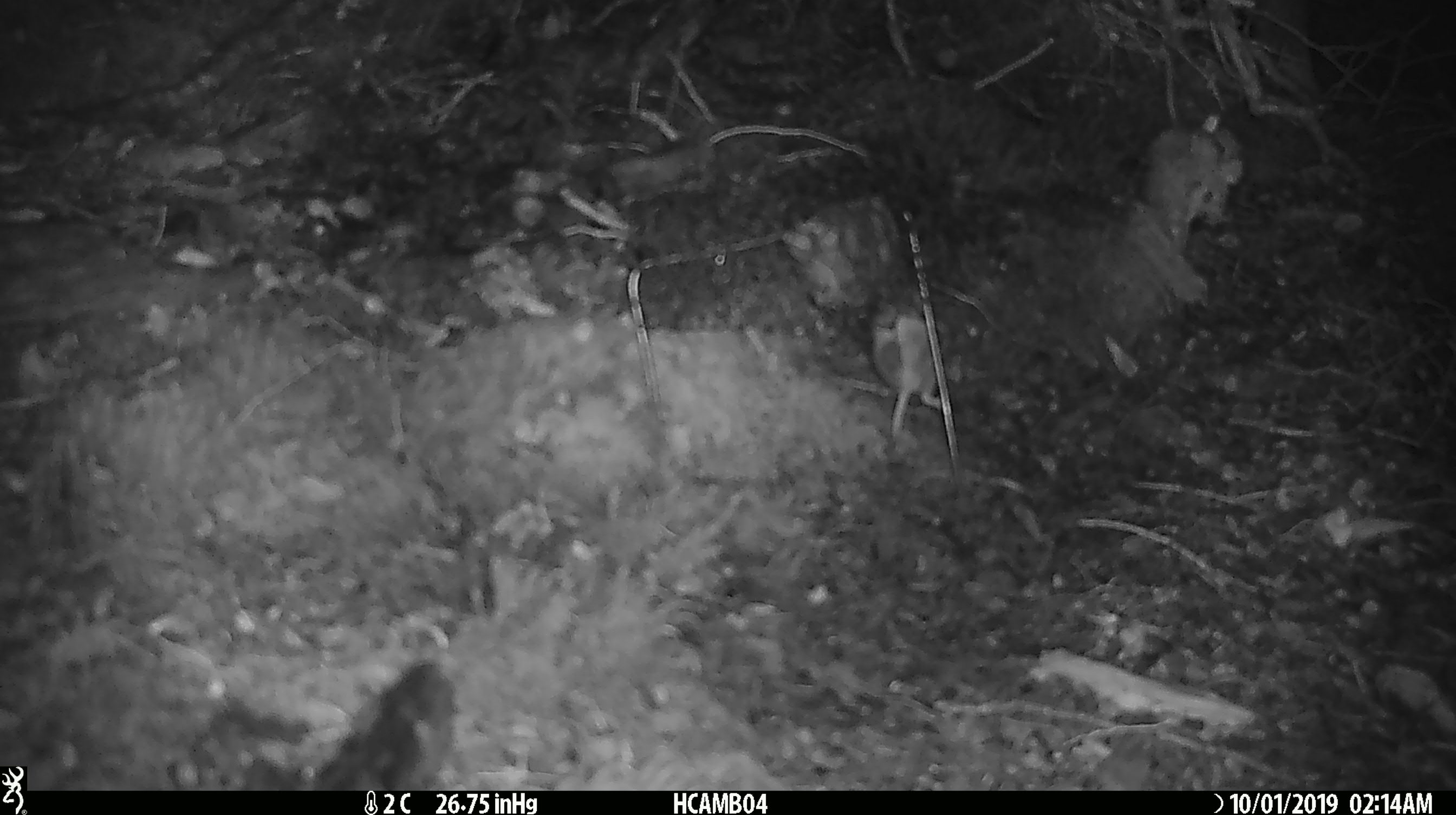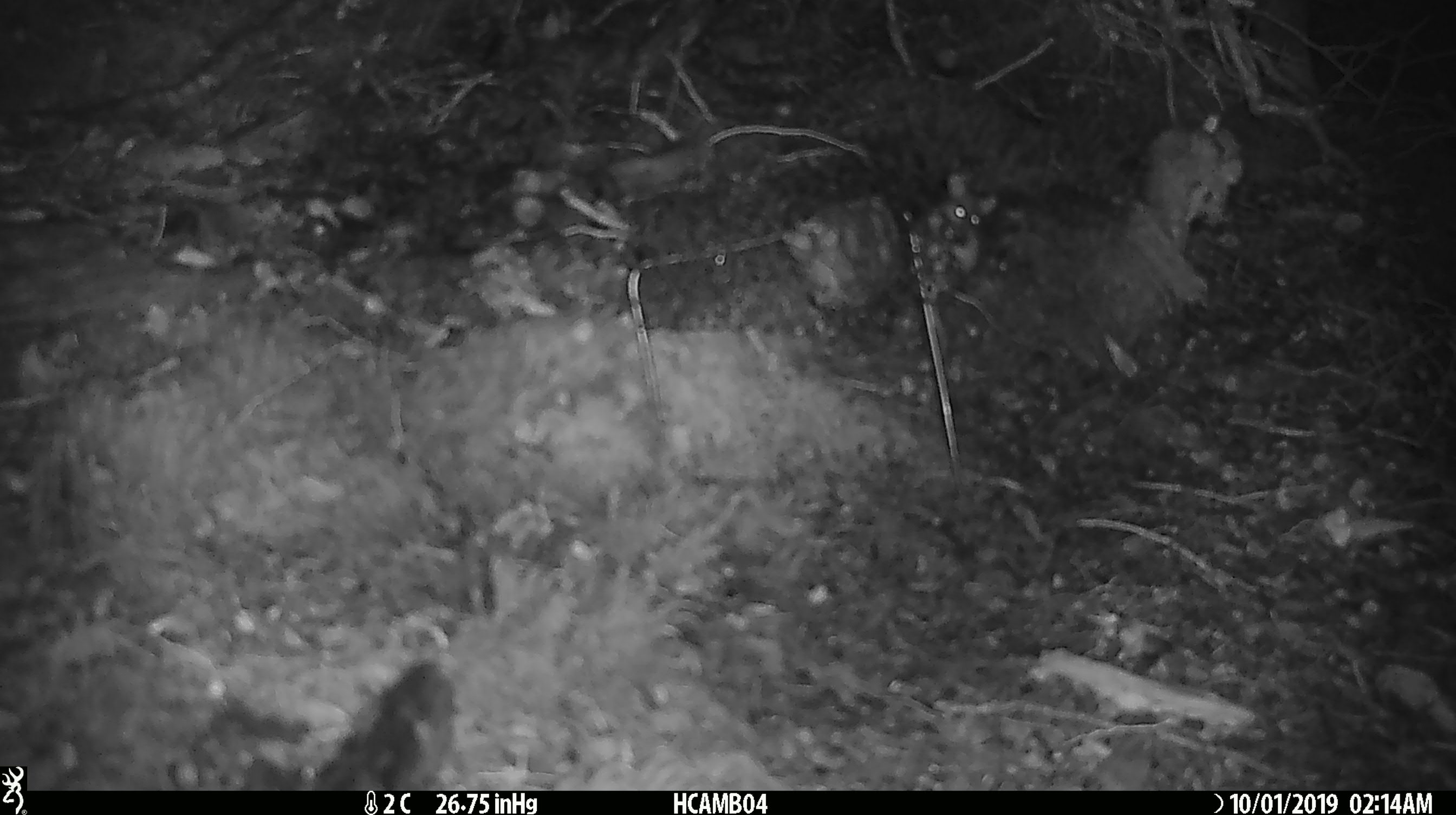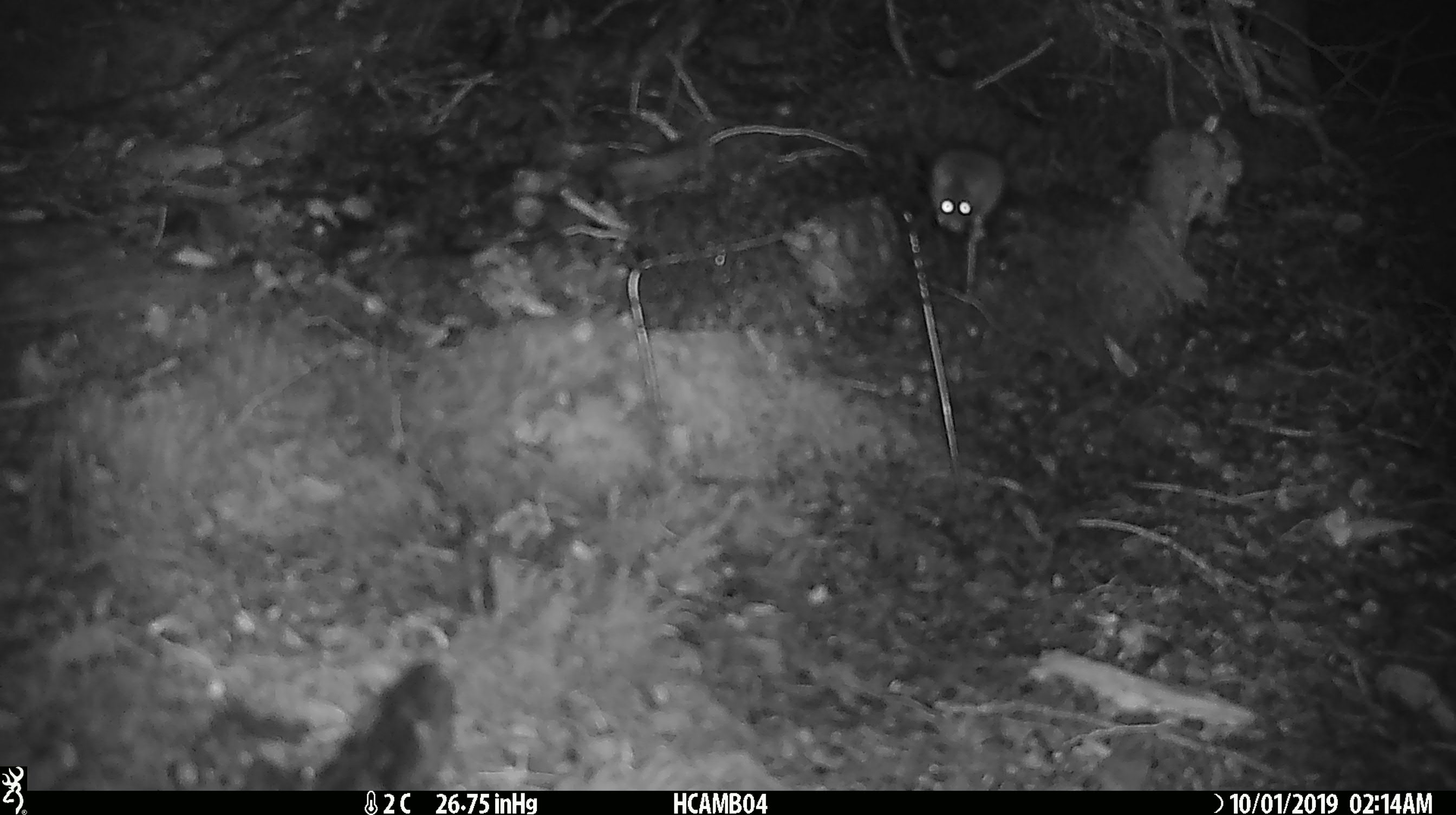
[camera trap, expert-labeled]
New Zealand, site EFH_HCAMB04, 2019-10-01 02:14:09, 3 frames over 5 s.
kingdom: Animalia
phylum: Chordata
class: Mammalia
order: Rodentia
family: Muridae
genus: Mus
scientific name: Mus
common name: mouse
Mouse (Mus).